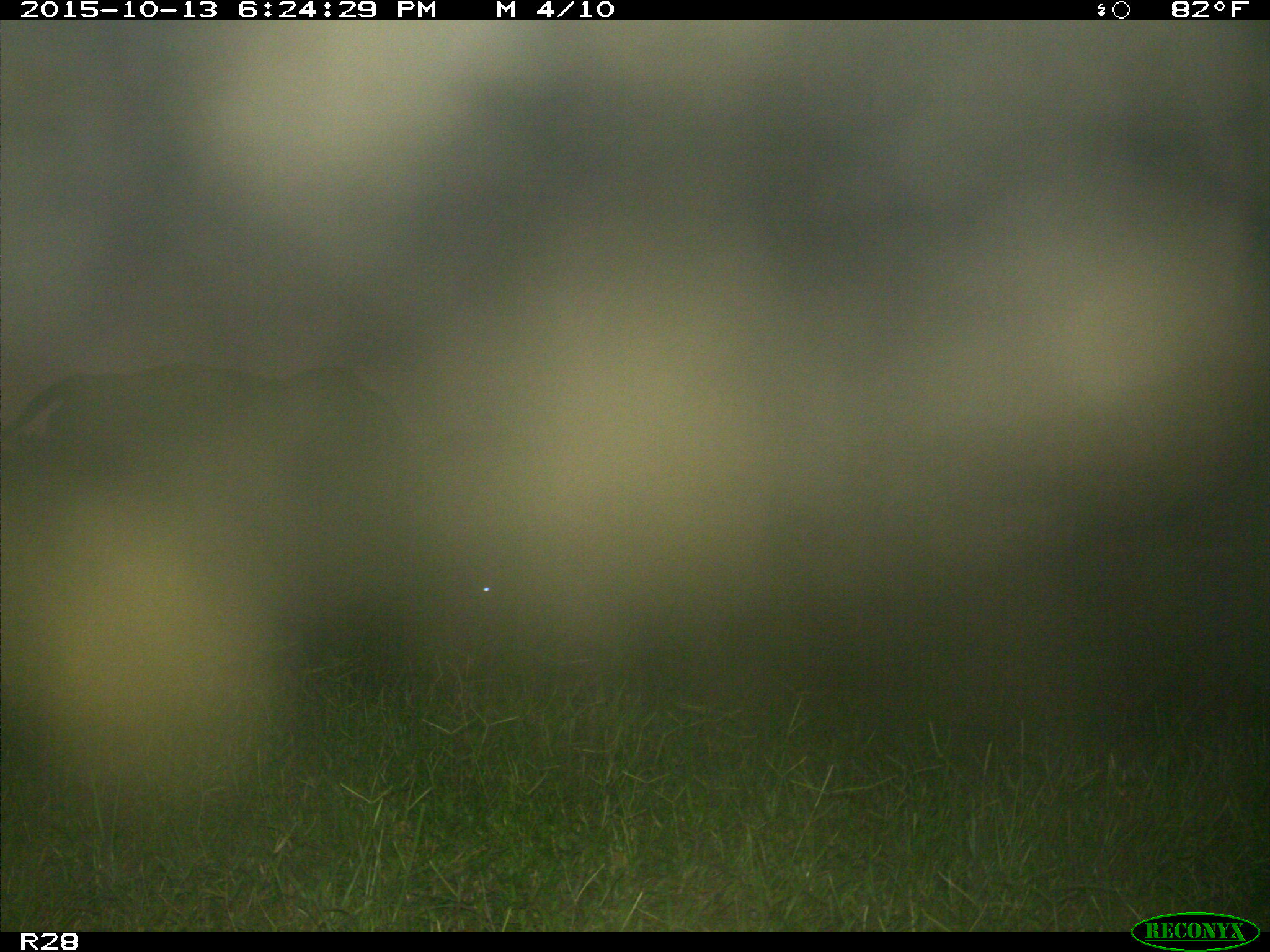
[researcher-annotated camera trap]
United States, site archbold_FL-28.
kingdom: Animalia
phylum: Chordata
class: Mammalia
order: Artiodactyla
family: Bovidae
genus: Bos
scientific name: Bos taurus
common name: domestic cow